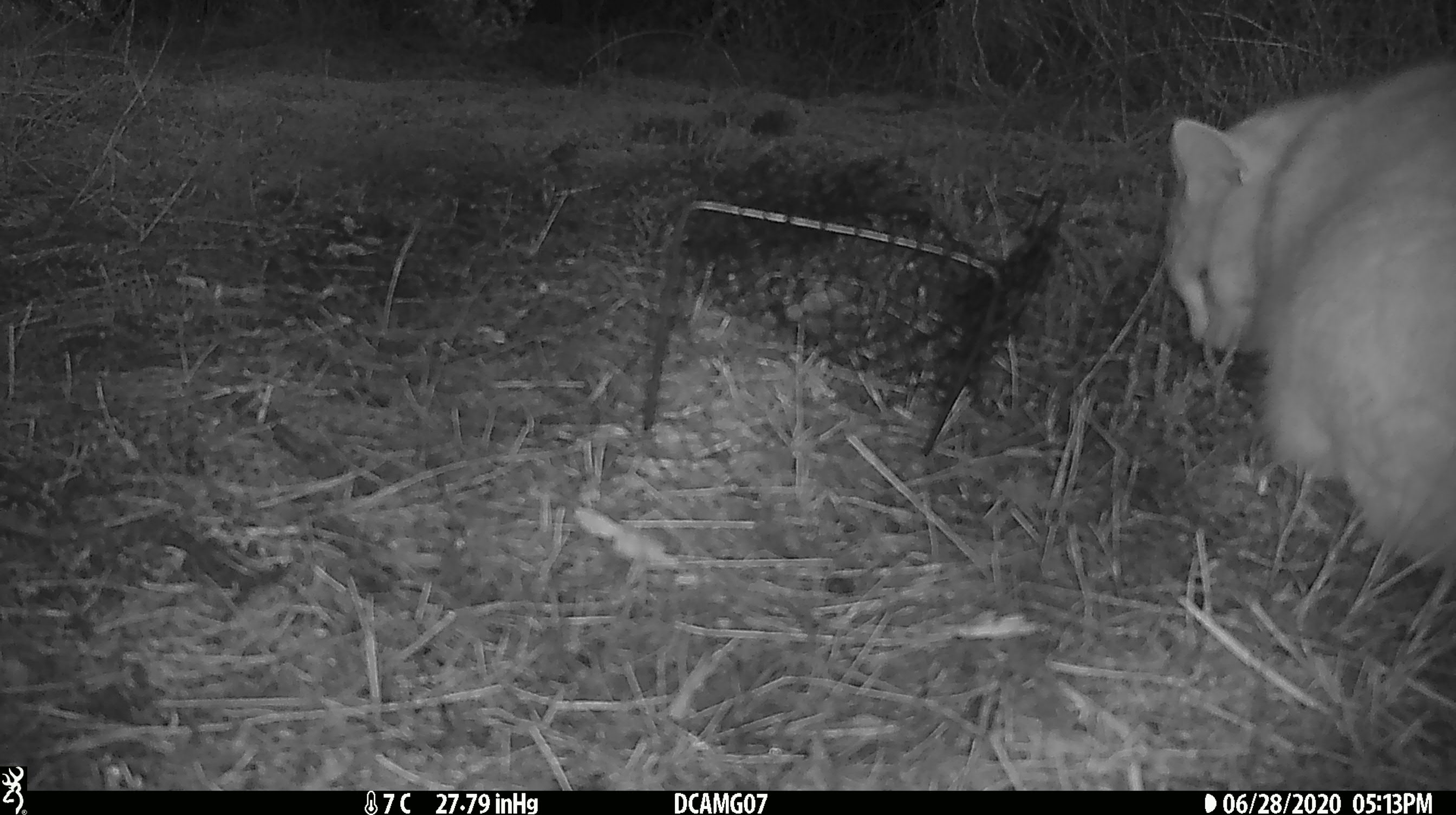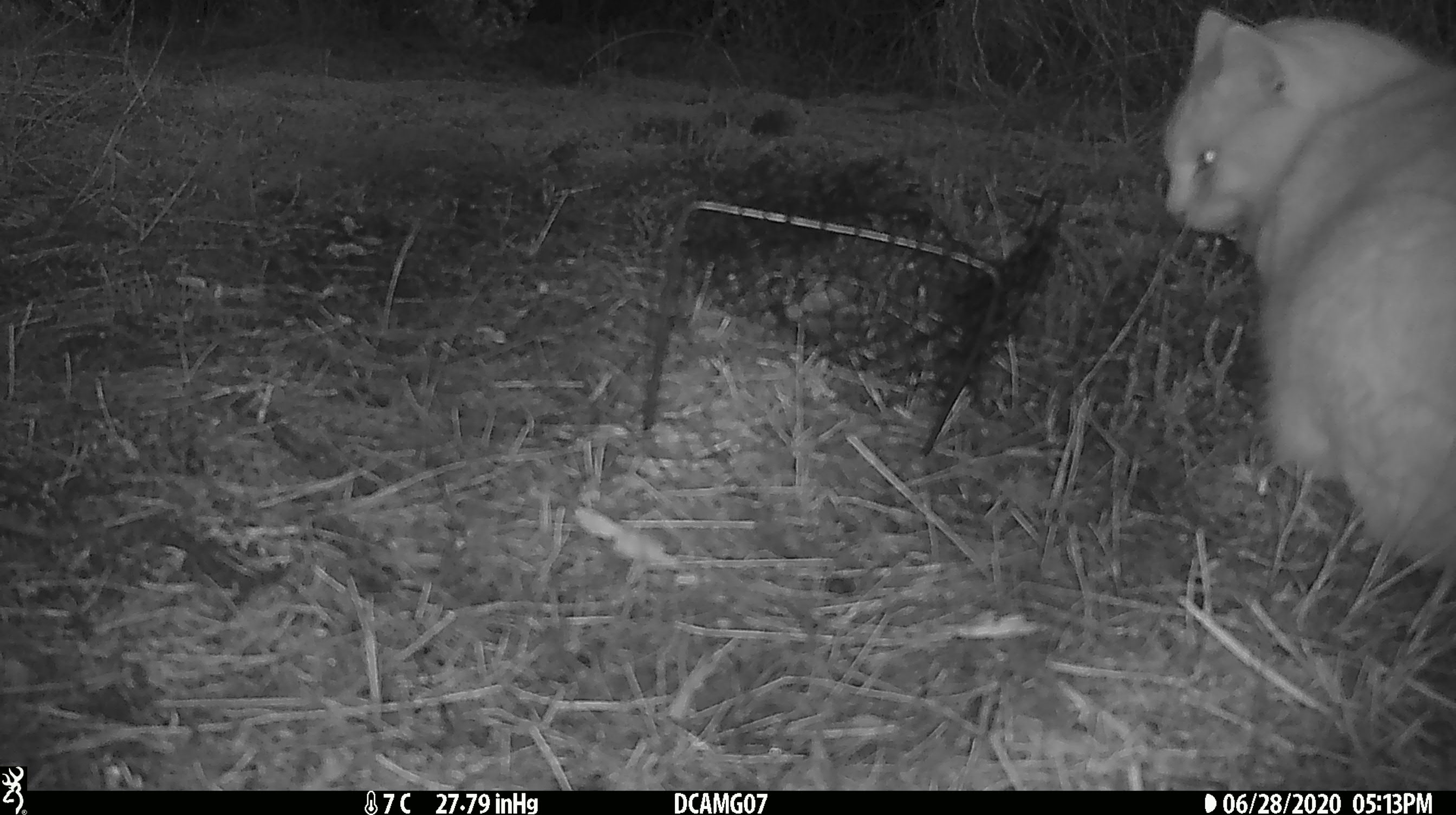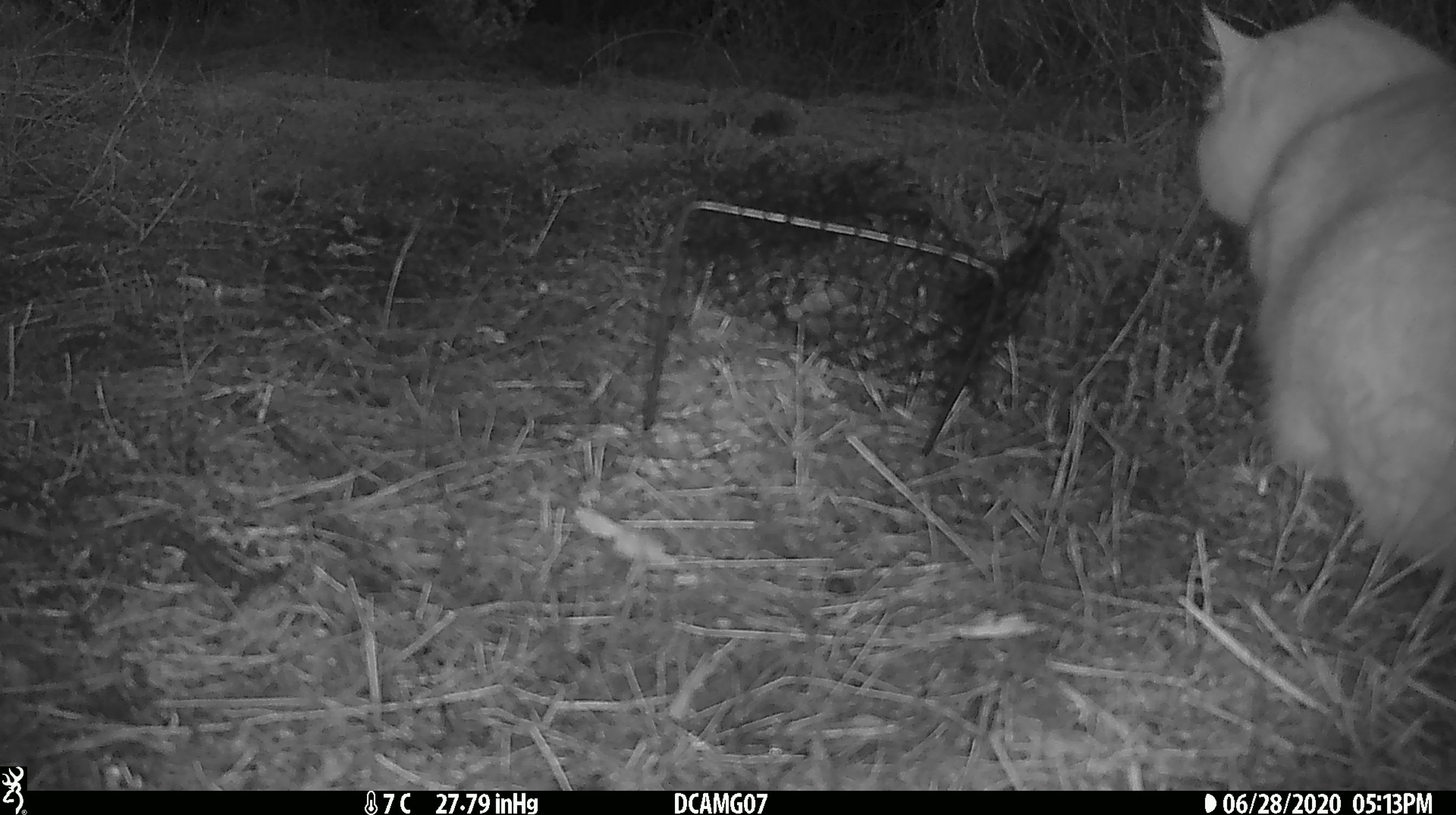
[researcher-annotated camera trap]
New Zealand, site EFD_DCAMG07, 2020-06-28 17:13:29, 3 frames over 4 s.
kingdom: Animalia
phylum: Chordata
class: Mammalia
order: Carnivora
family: Felidae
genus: Felis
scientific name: Felis catus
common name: domestic cat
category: cat